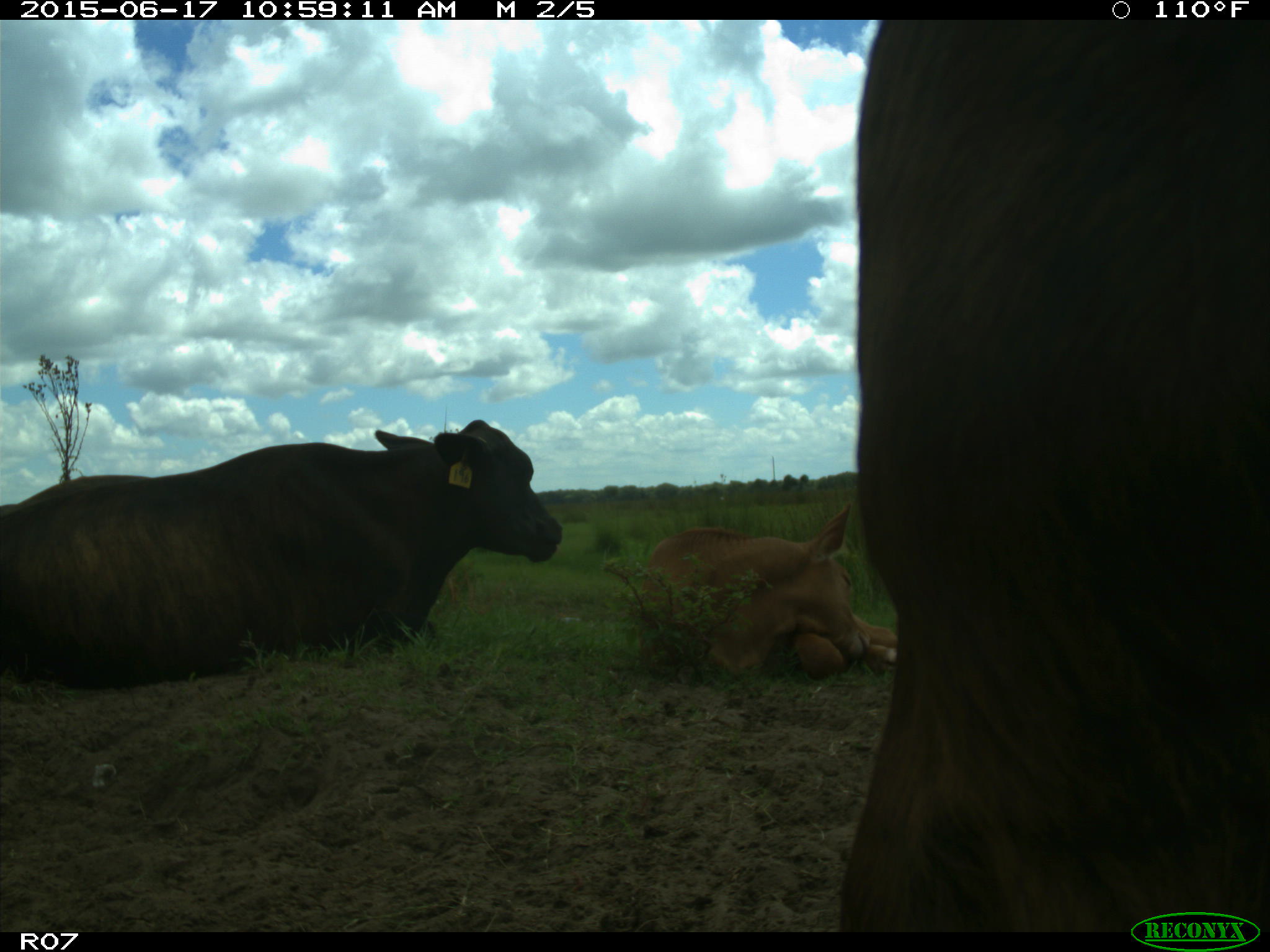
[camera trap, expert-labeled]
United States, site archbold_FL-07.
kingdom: Animalia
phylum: Chordata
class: Mammalia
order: Artiodactyla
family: Bovidae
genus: Bos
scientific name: Bos taurus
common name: domestic cow